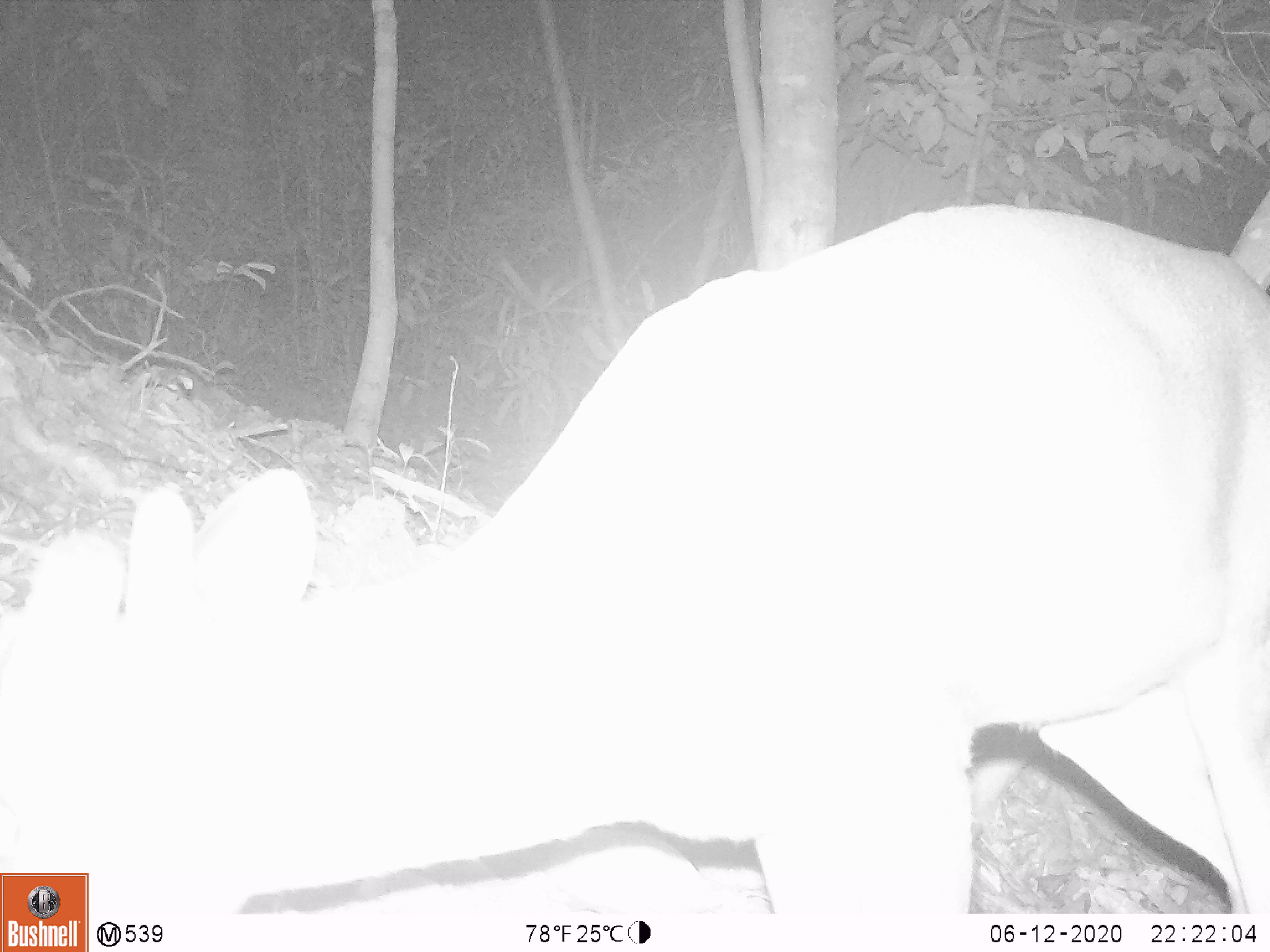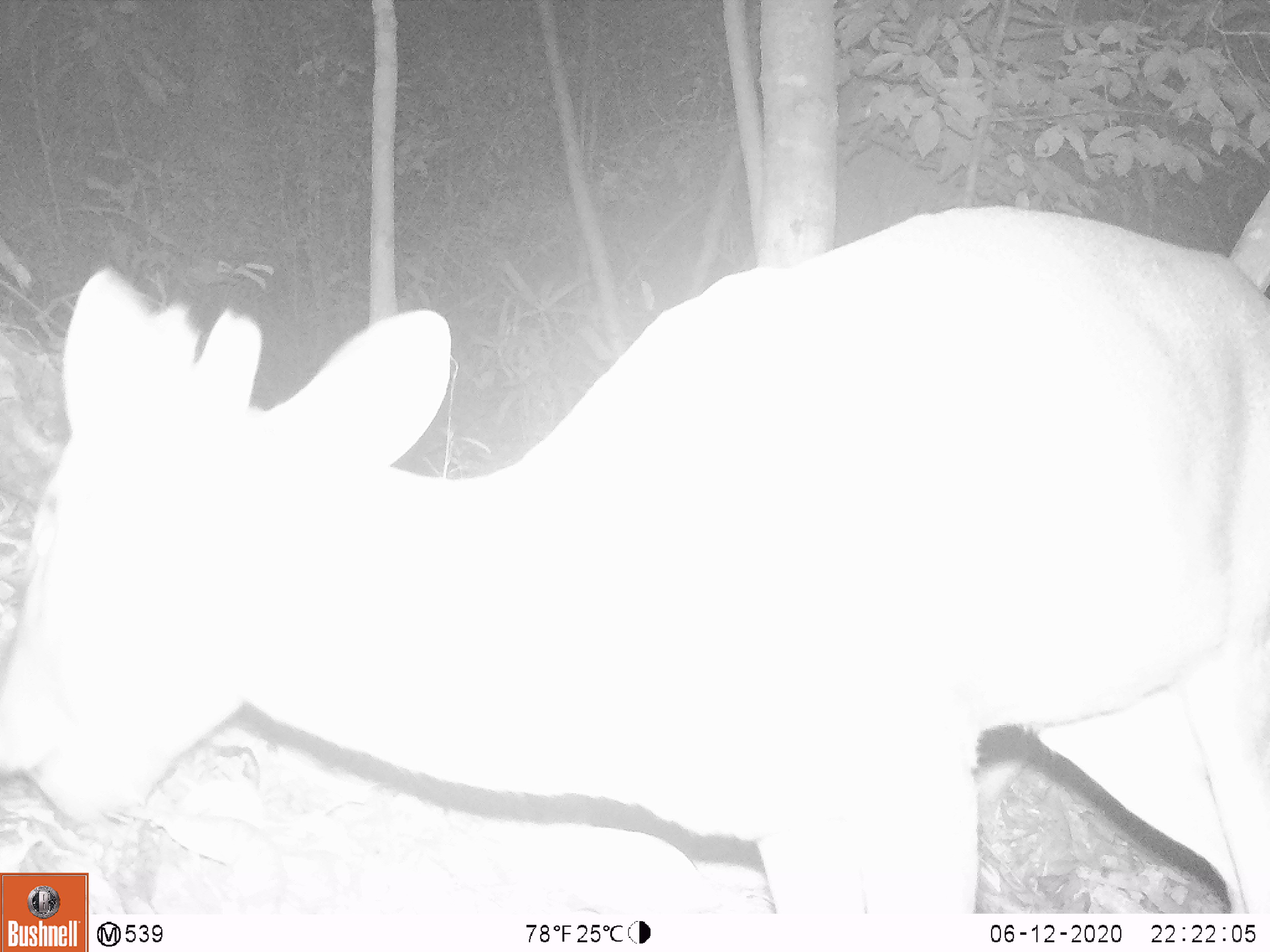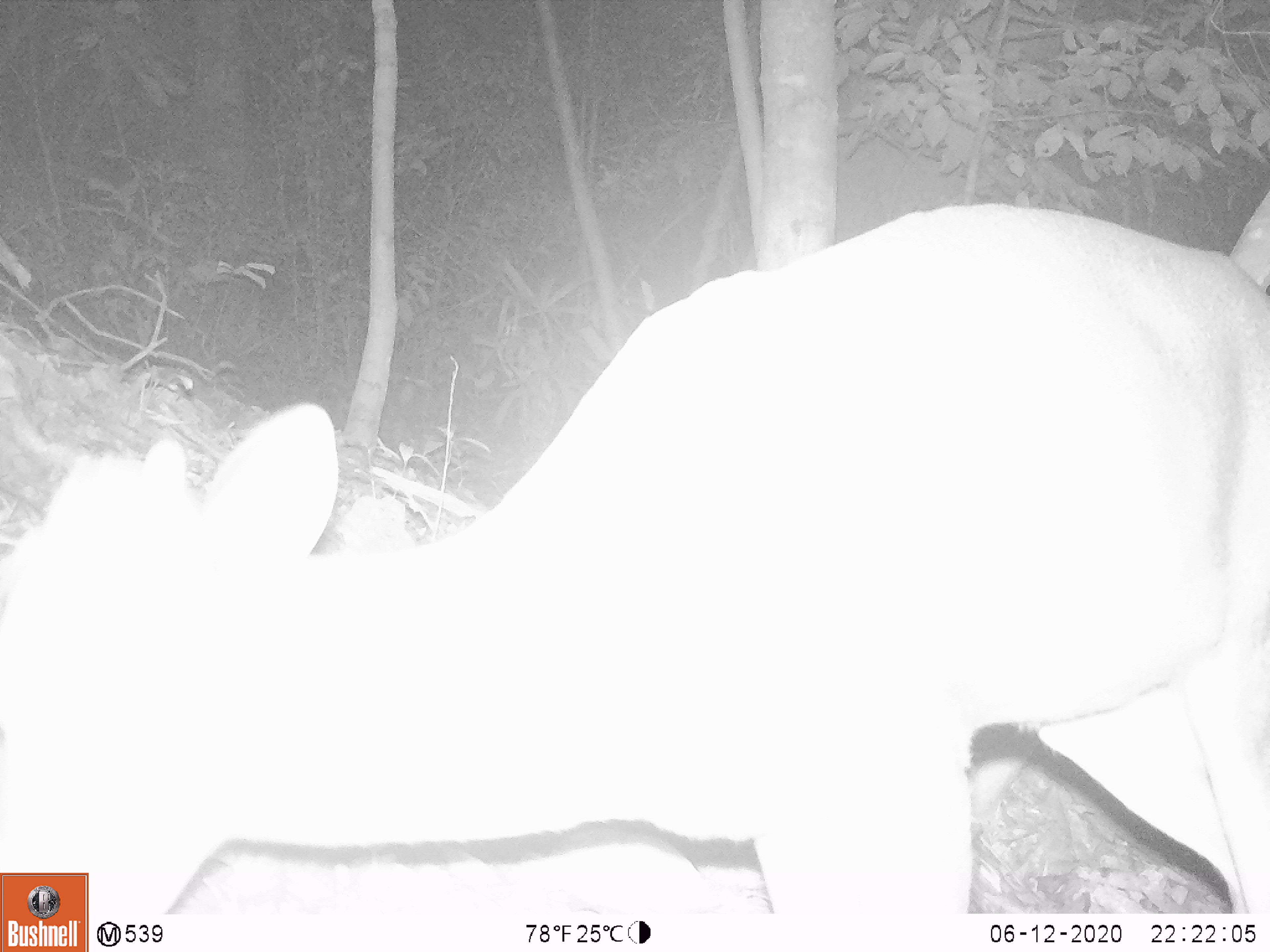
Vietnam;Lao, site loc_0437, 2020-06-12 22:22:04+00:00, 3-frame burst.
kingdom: Animalia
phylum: Chordata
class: Mammalia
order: Artiodactyla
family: Cervidae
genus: Muntiacus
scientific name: Muntiacus rooseveltorum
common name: roosevelt's muntjac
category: roosevelts muntjac group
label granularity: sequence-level